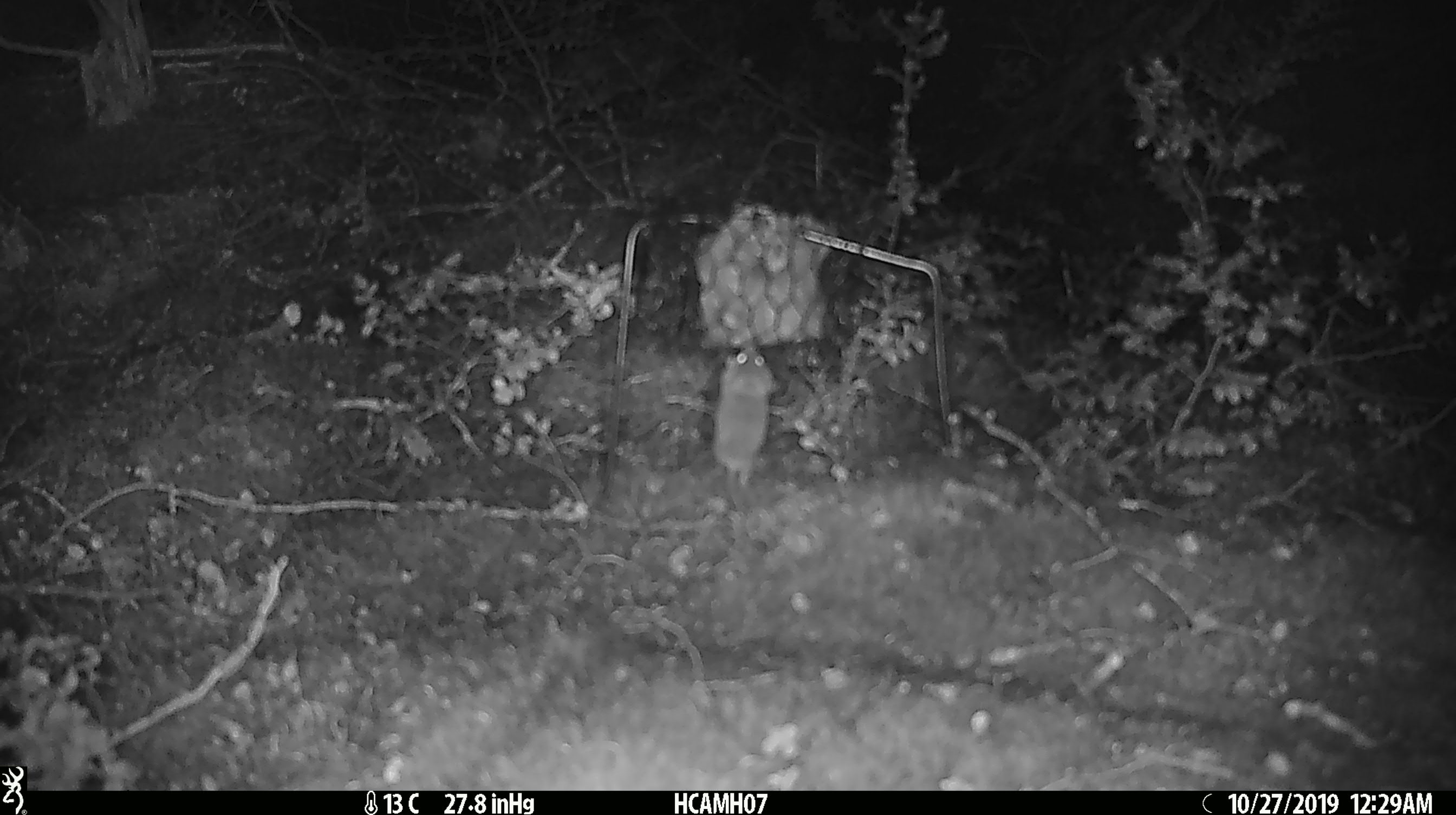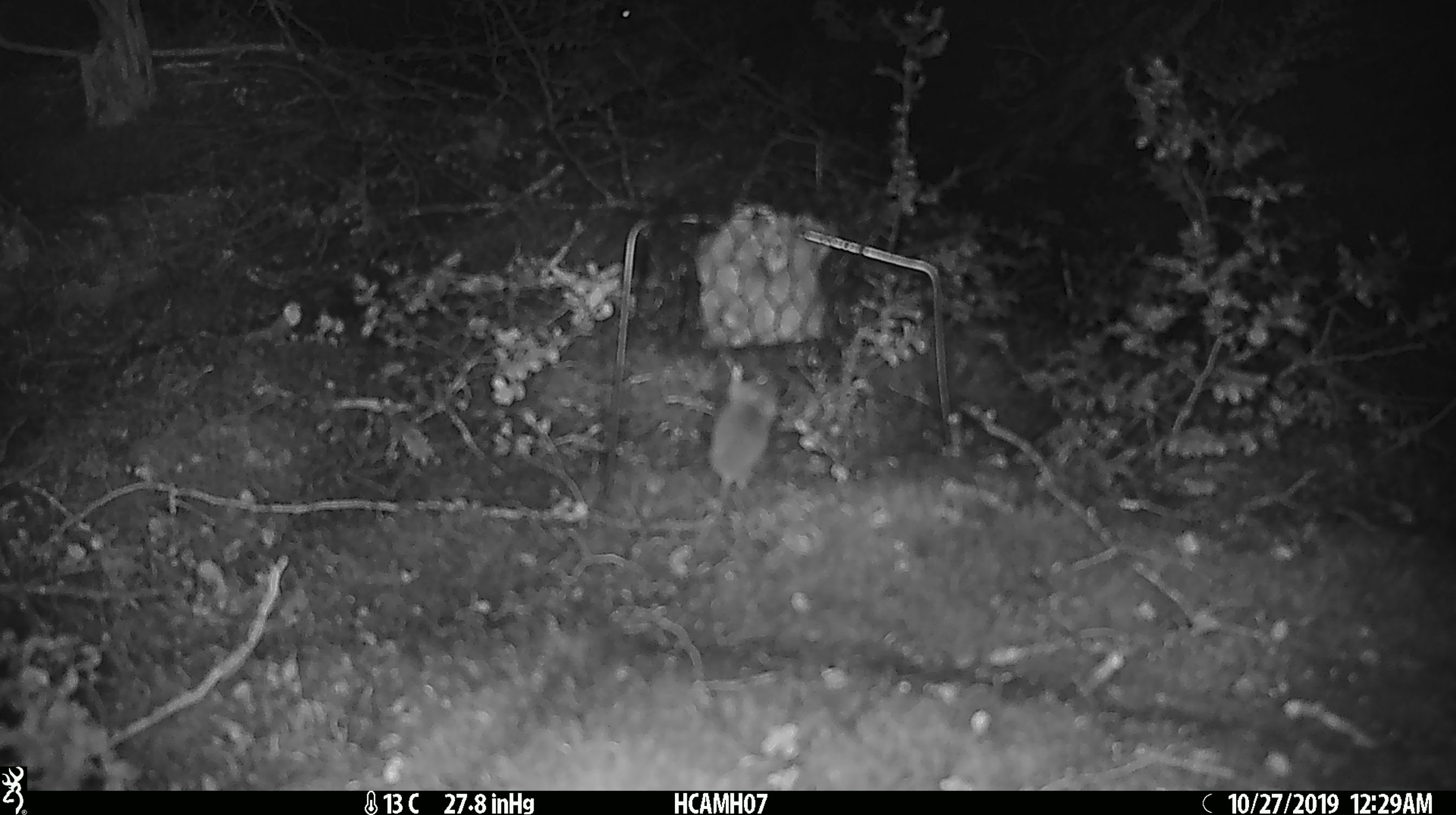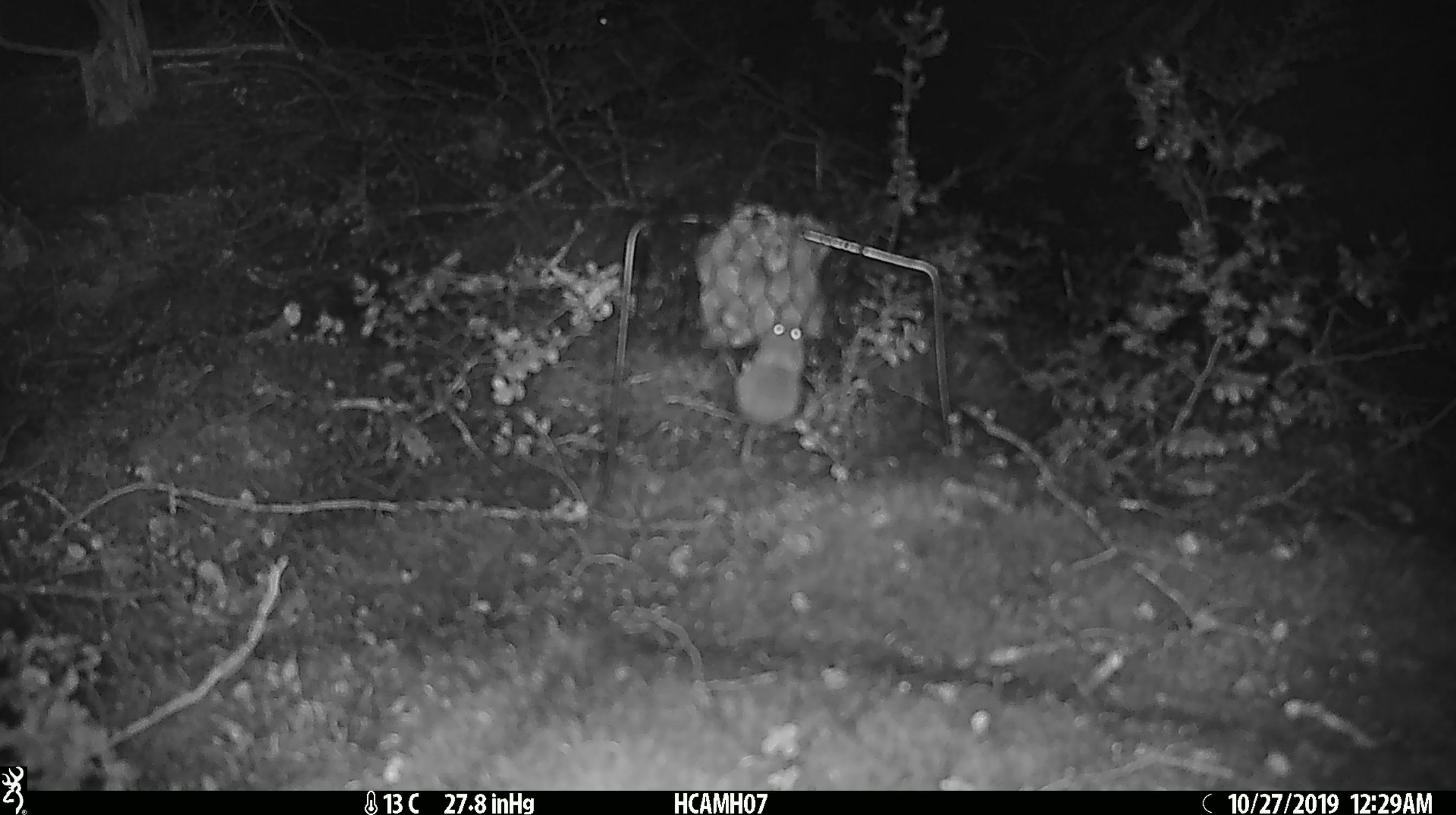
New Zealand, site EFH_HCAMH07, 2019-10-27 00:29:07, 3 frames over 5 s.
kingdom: Animalia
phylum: Chordata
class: Mammalia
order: Rodentia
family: Muridae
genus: Mus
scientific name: Mus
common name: mouse